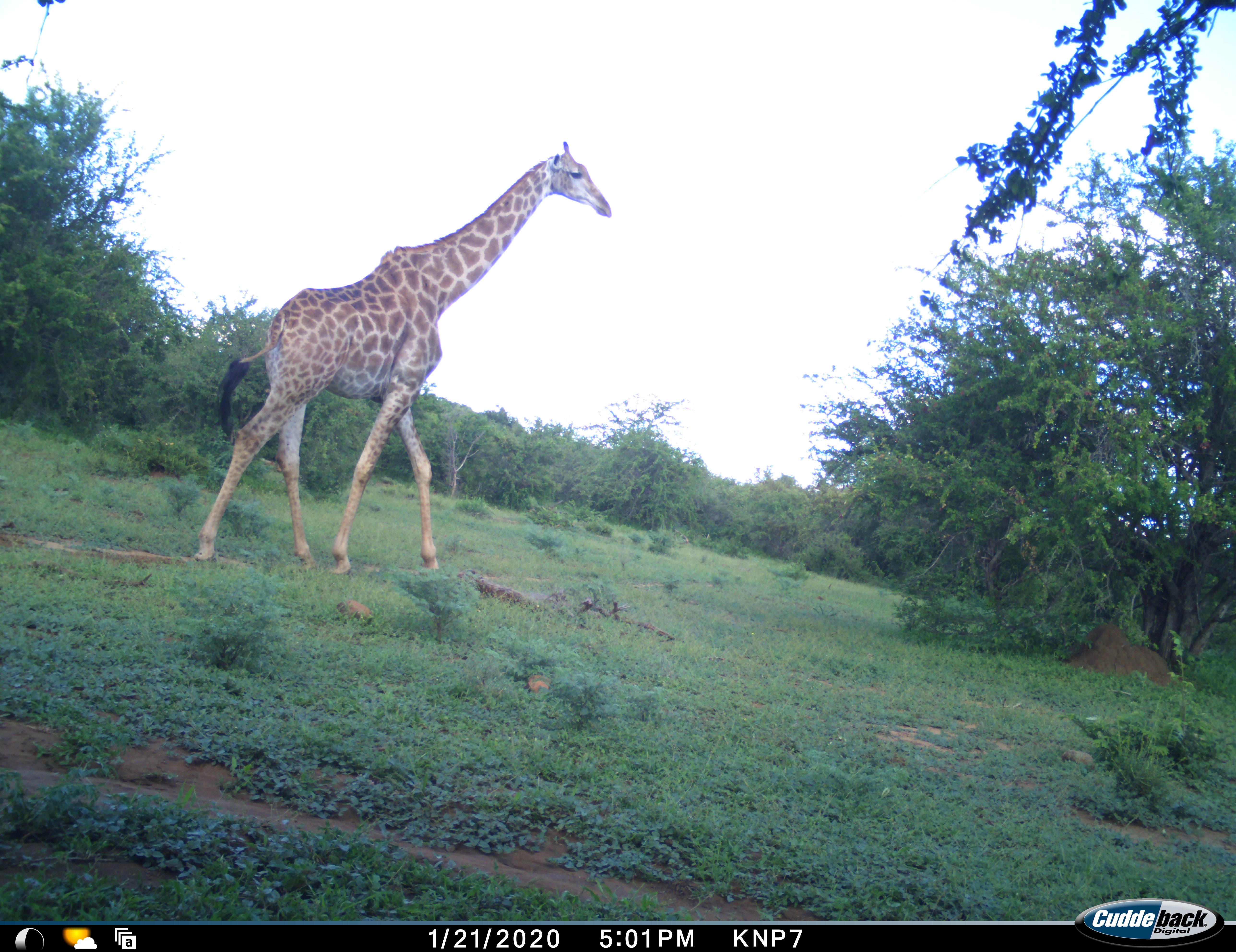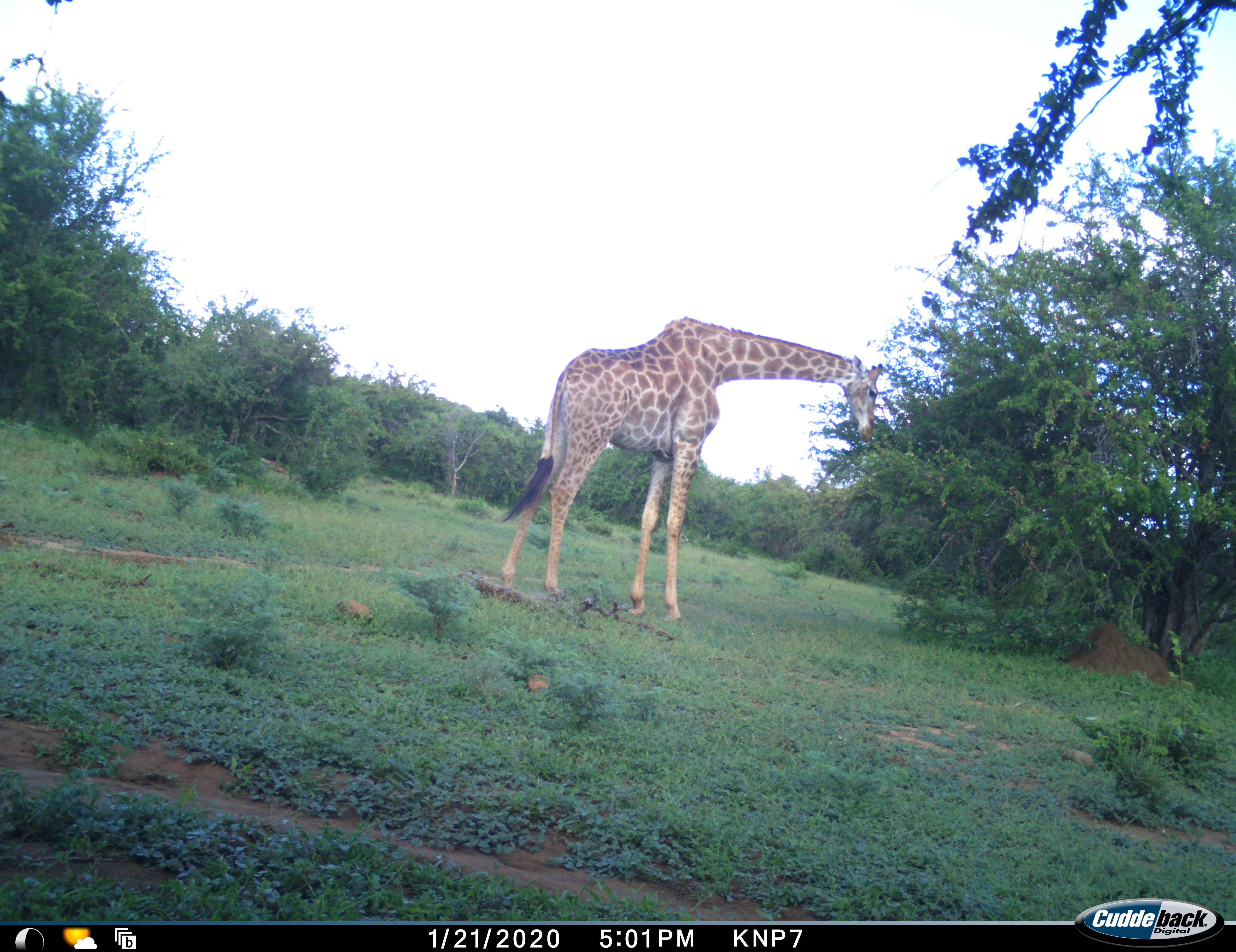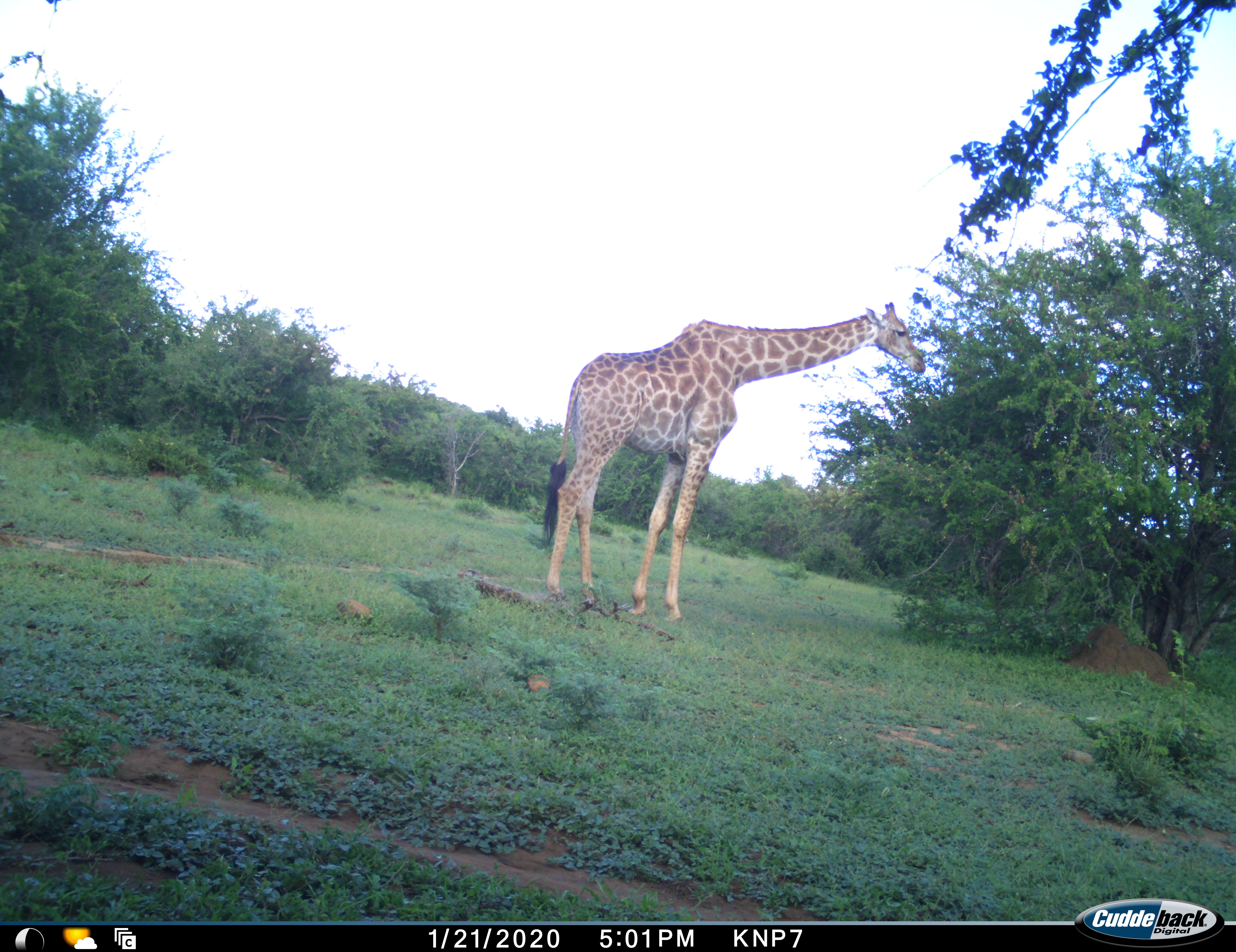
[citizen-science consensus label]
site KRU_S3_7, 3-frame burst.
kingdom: Animalia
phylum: Chordata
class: Mammalia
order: Artiodactyla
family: Giraffidae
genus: Giraffa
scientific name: Giraffa camelopardalis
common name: giraffe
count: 1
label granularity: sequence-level